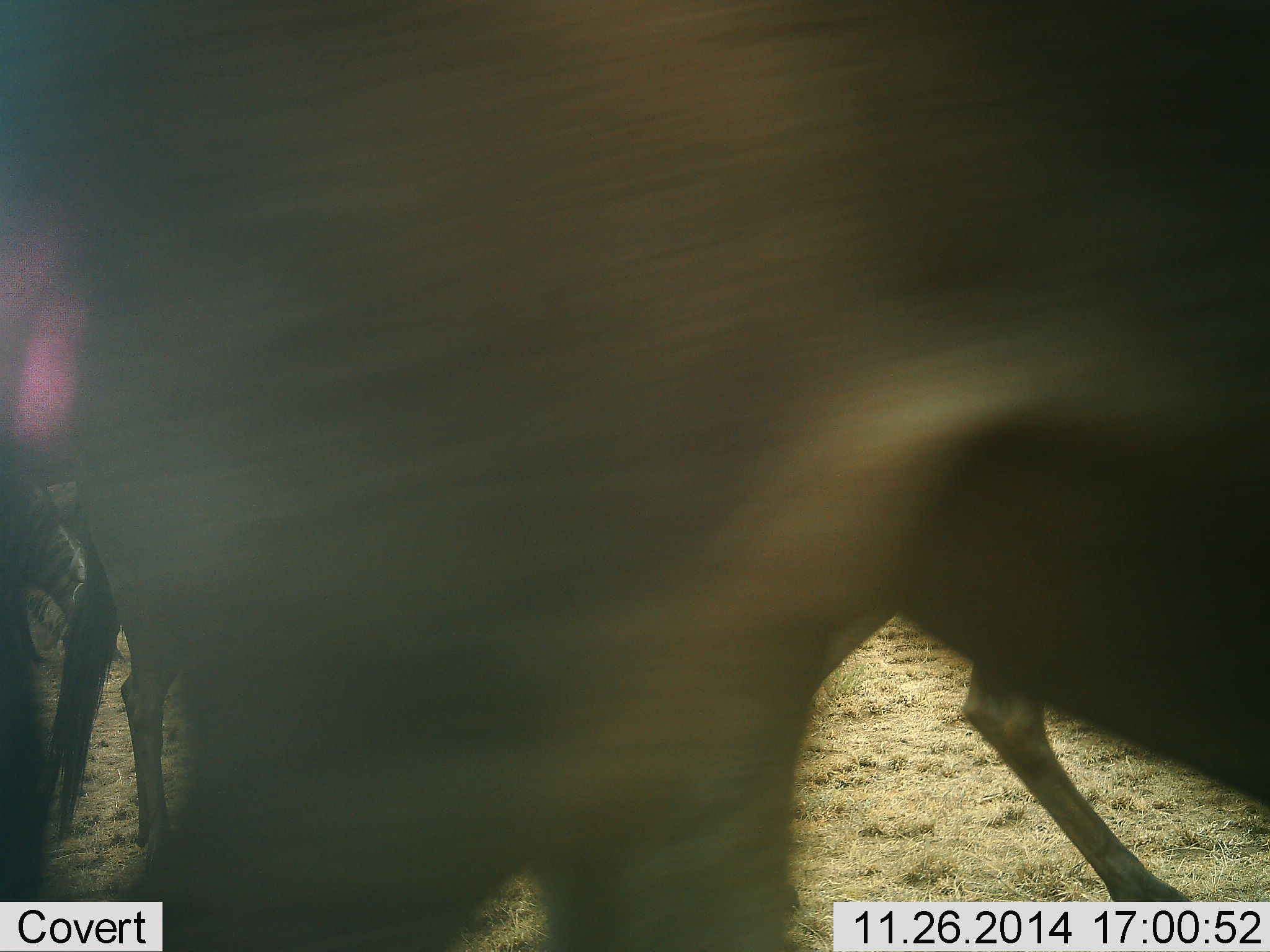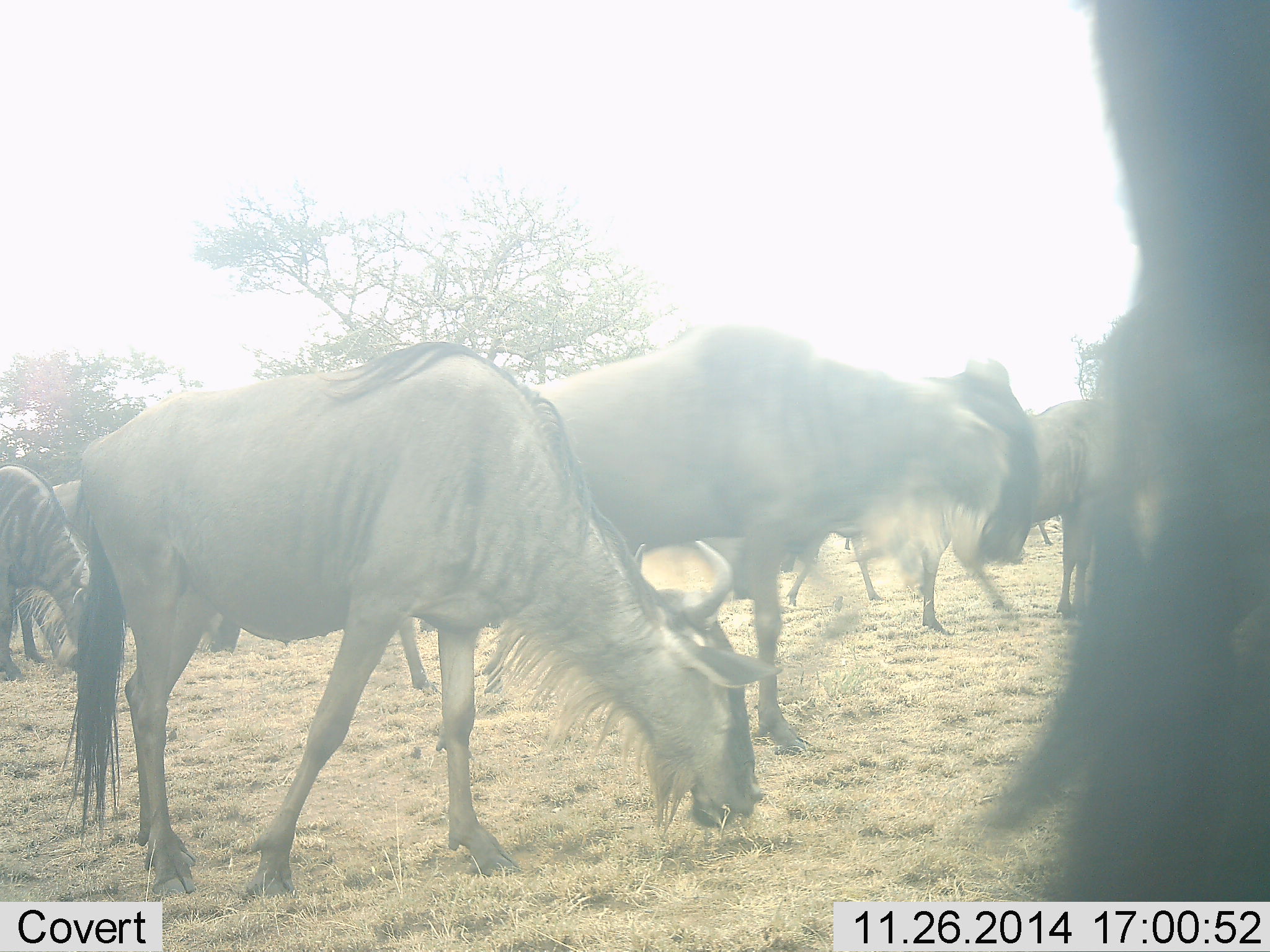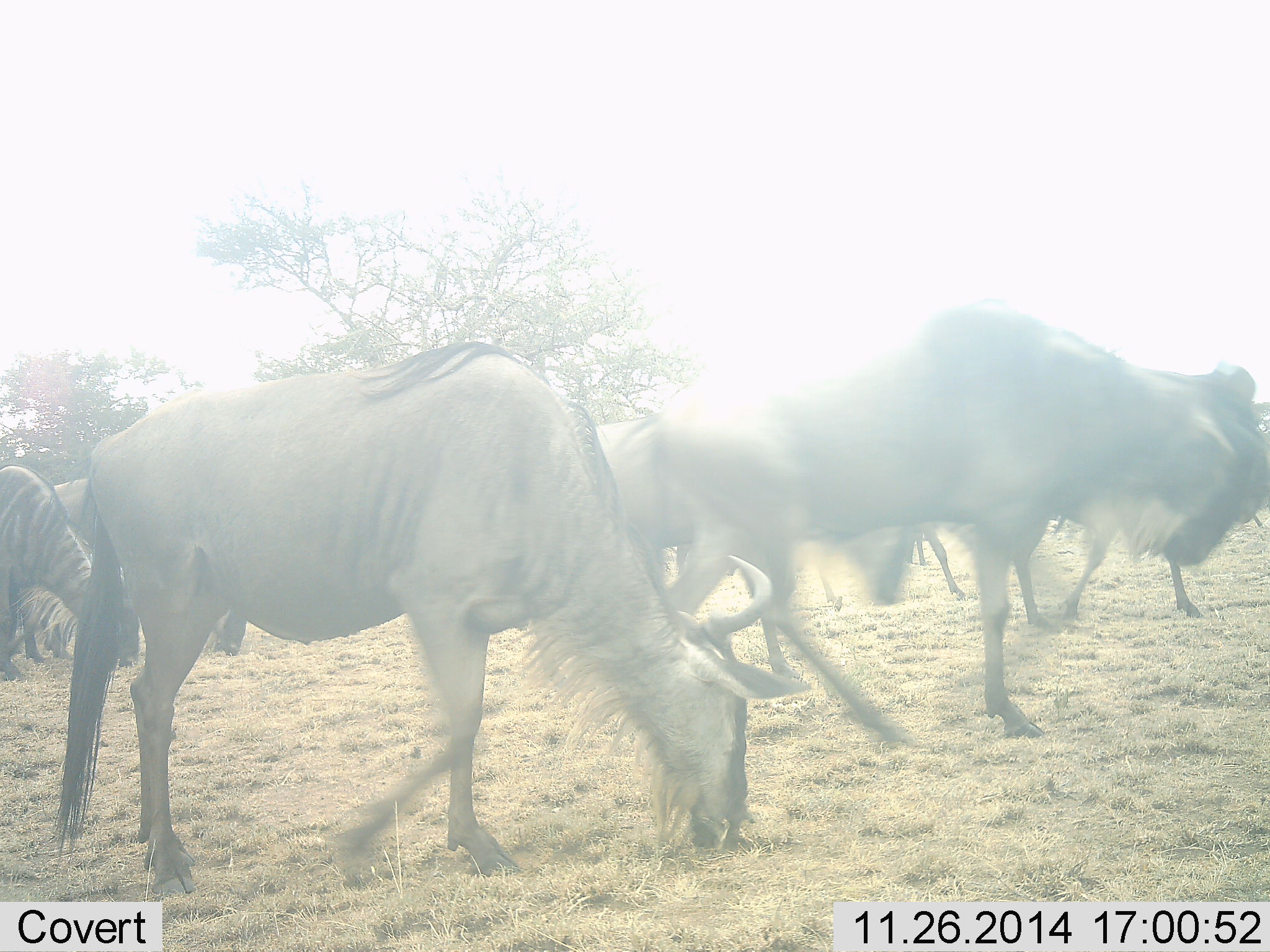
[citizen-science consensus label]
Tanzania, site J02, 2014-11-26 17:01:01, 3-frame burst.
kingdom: Animalia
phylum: Chordata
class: Mammalia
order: Artiodactyla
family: Bovidae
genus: Connochaetes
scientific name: Connochaetes taurinus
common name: blue wildebeest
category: wildebeest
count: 9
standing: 18%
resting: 9%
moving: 64%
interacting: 0%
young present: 0%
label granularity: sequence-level